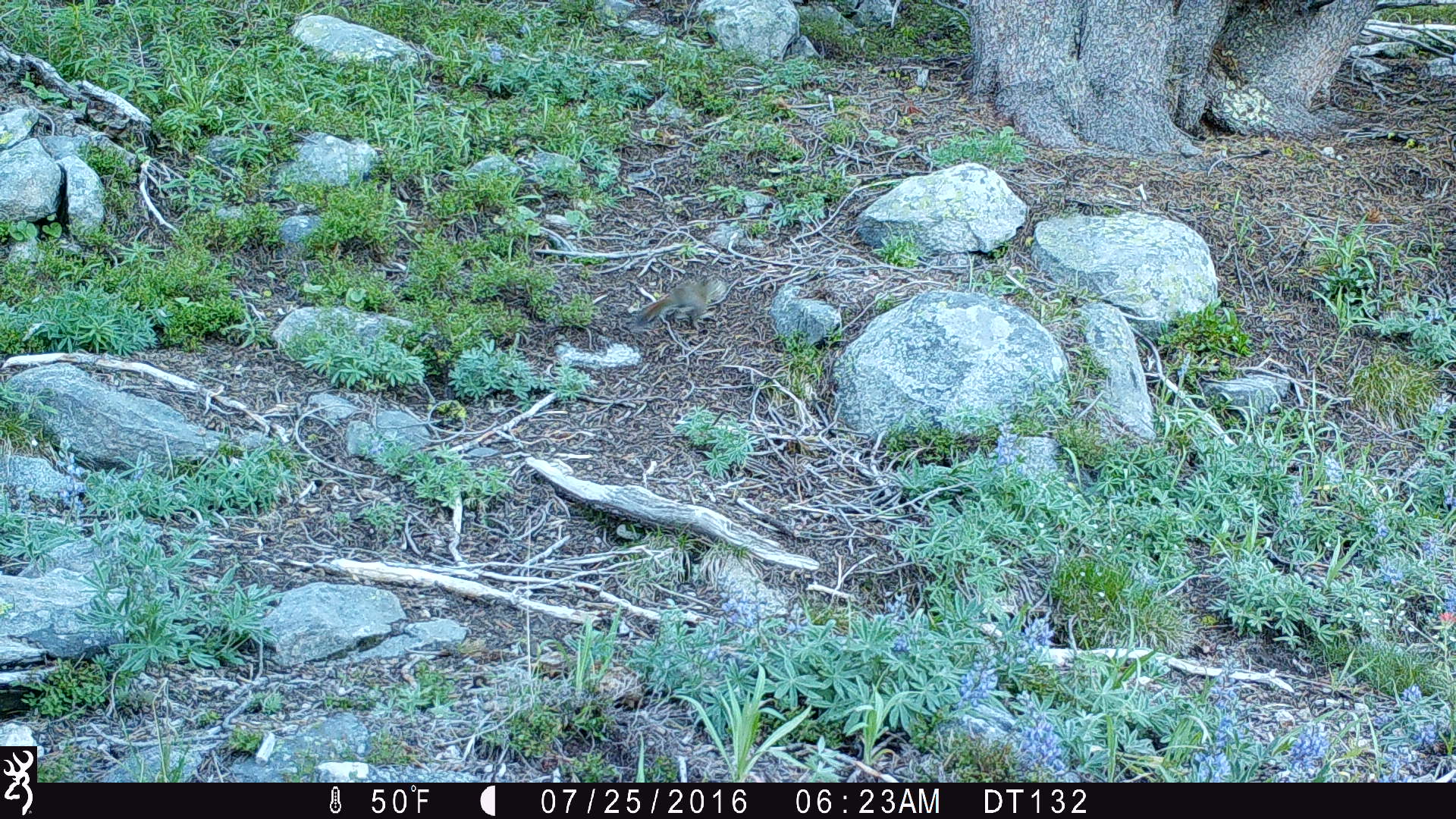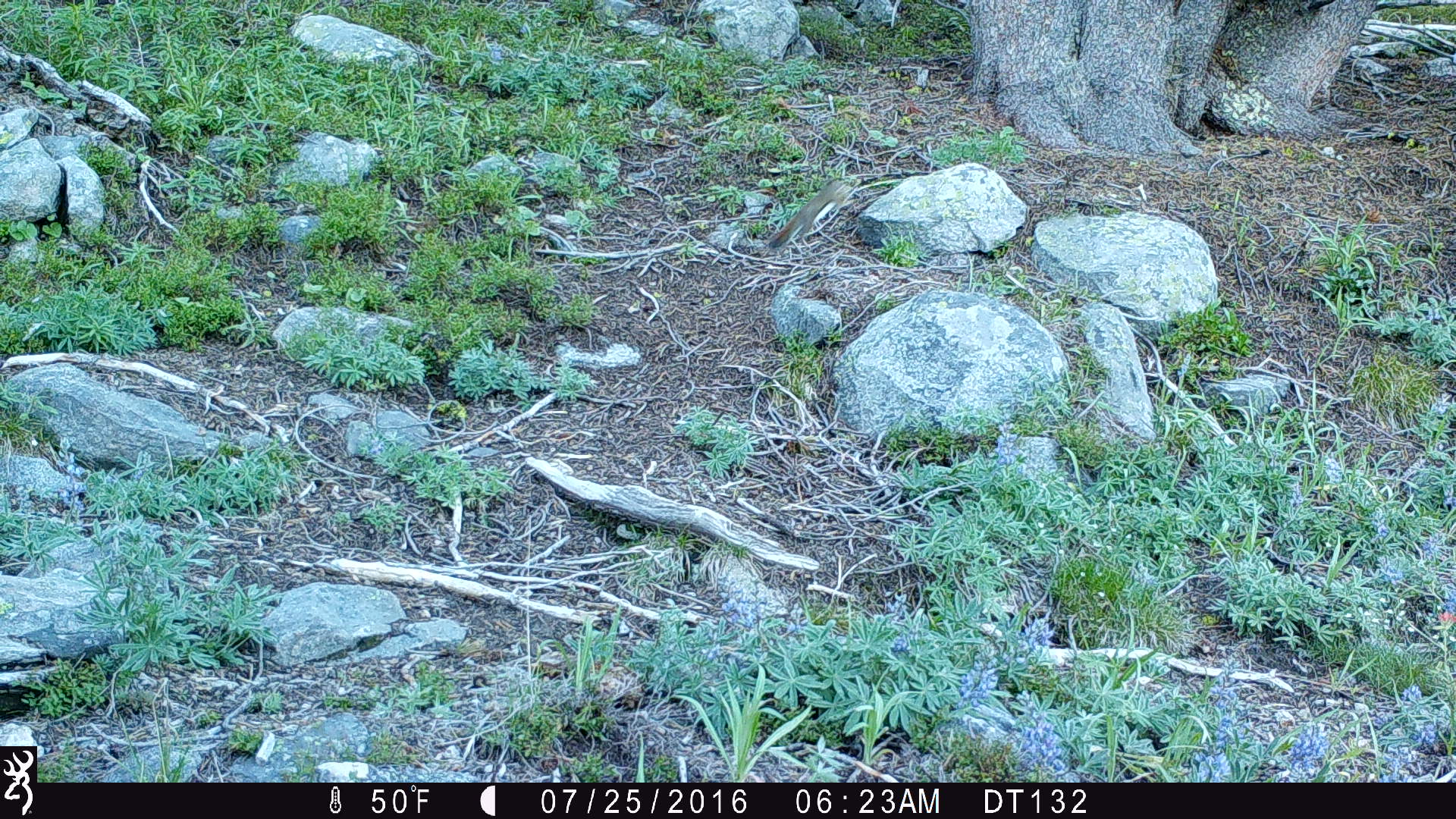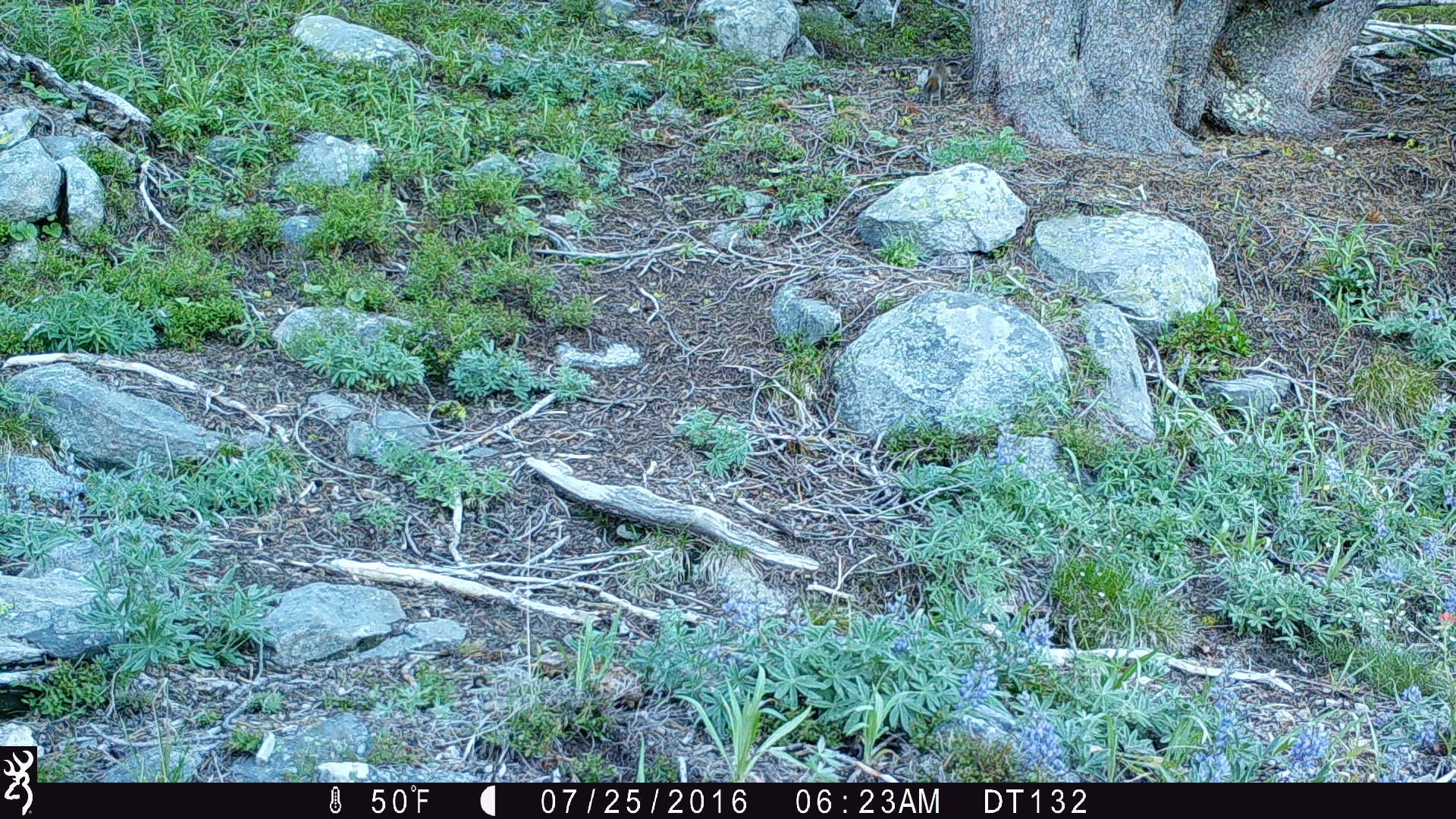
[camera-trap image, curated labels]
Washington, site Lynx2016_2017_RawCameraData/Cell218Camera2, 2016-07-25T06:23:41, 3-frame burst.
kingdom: Animalia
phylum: Chordata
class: Mammalia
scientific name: Mammalia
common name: small mammal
Small mammal (Mammalia). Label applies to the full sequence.